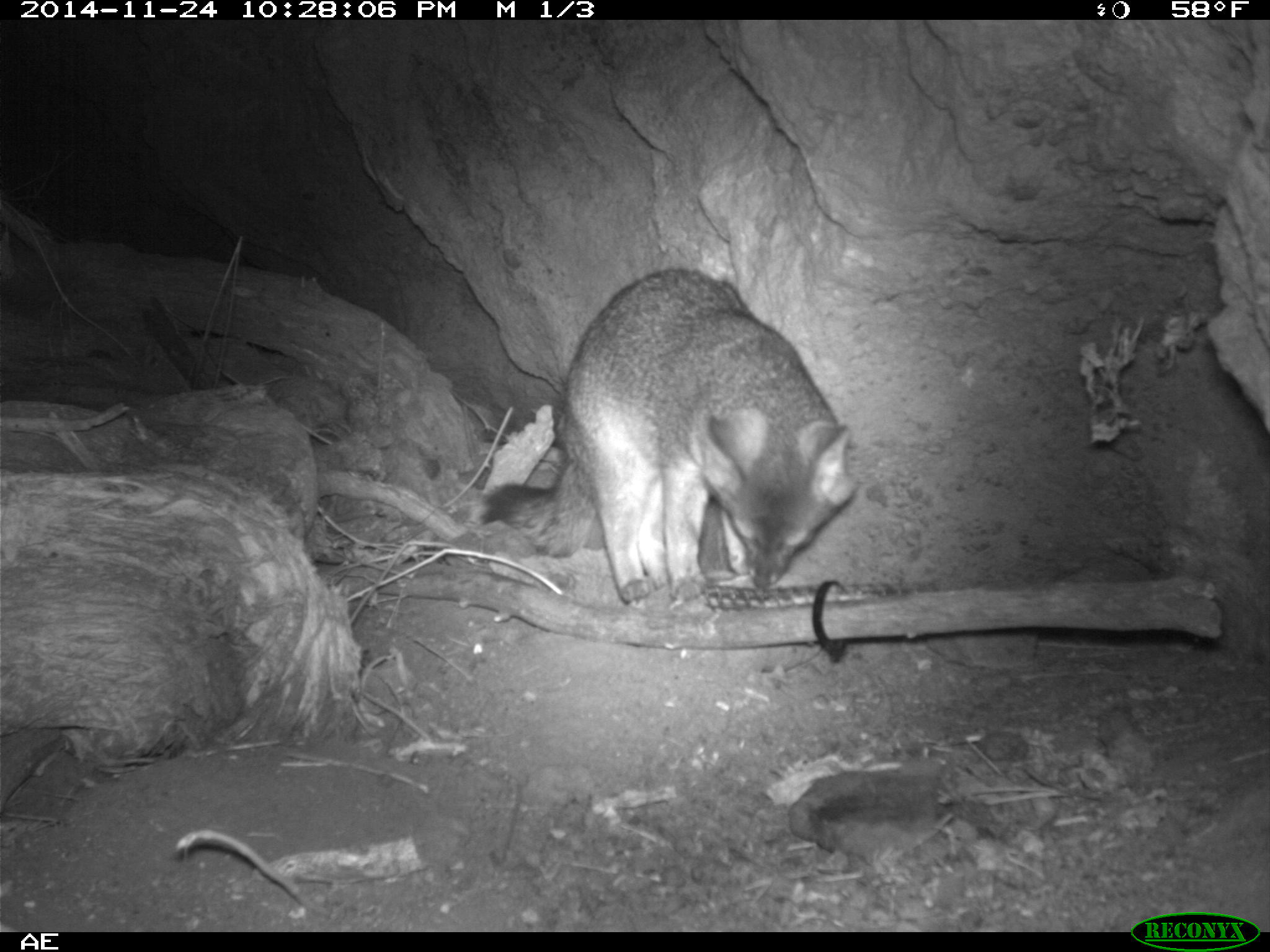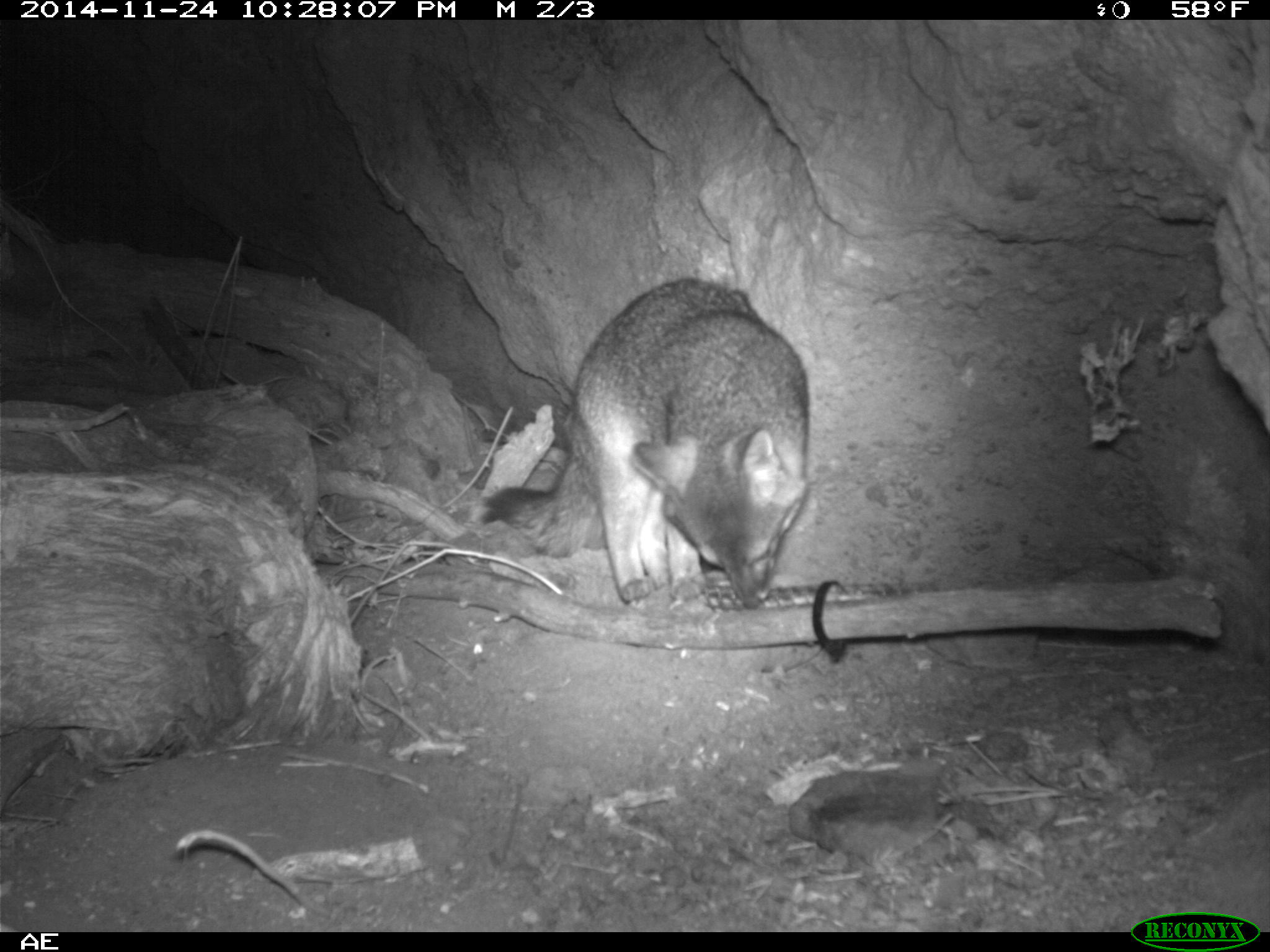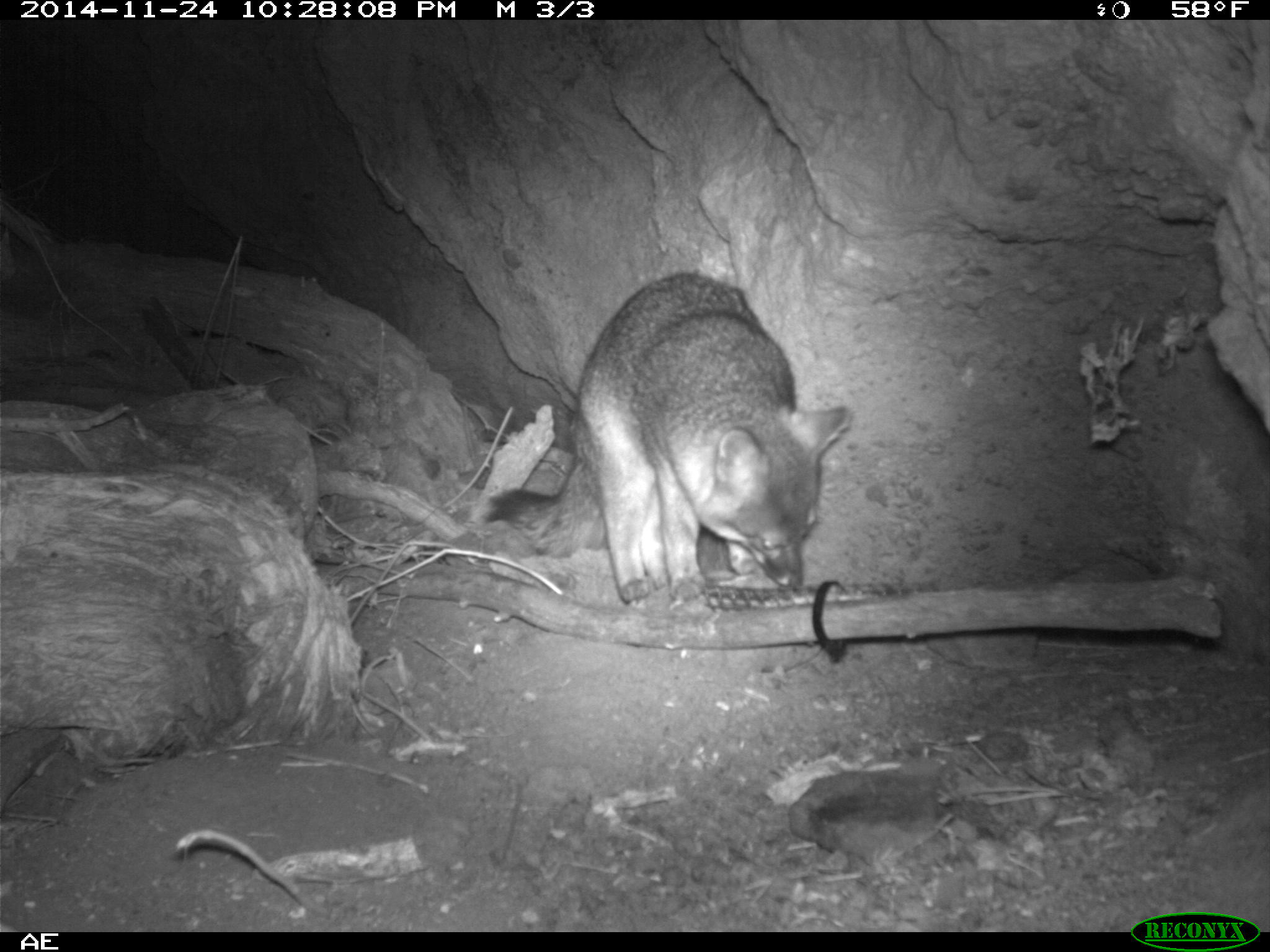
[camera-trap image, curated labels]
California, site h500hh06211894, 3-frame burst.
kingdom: Animalia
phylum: Chordata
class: Mammalia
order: Carnivora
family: Canidae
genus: Urocyon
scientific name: Urocyon littoralis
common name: island fox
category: fox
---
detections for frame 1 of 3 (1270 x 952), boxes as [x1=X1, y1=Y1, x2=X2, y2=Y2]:
fox: [x1=479, y1=265, x2=860, y2=609]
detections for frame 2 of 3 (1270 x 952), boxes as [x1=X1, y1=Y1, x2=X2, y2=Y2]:
fox: [x1=479, y1=272, x2=809, y2=610]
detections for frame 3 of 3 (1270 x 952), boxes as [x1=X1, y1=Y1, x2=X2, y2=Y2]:
fox: [x1=482, y1=270, x2=850, y2=604]